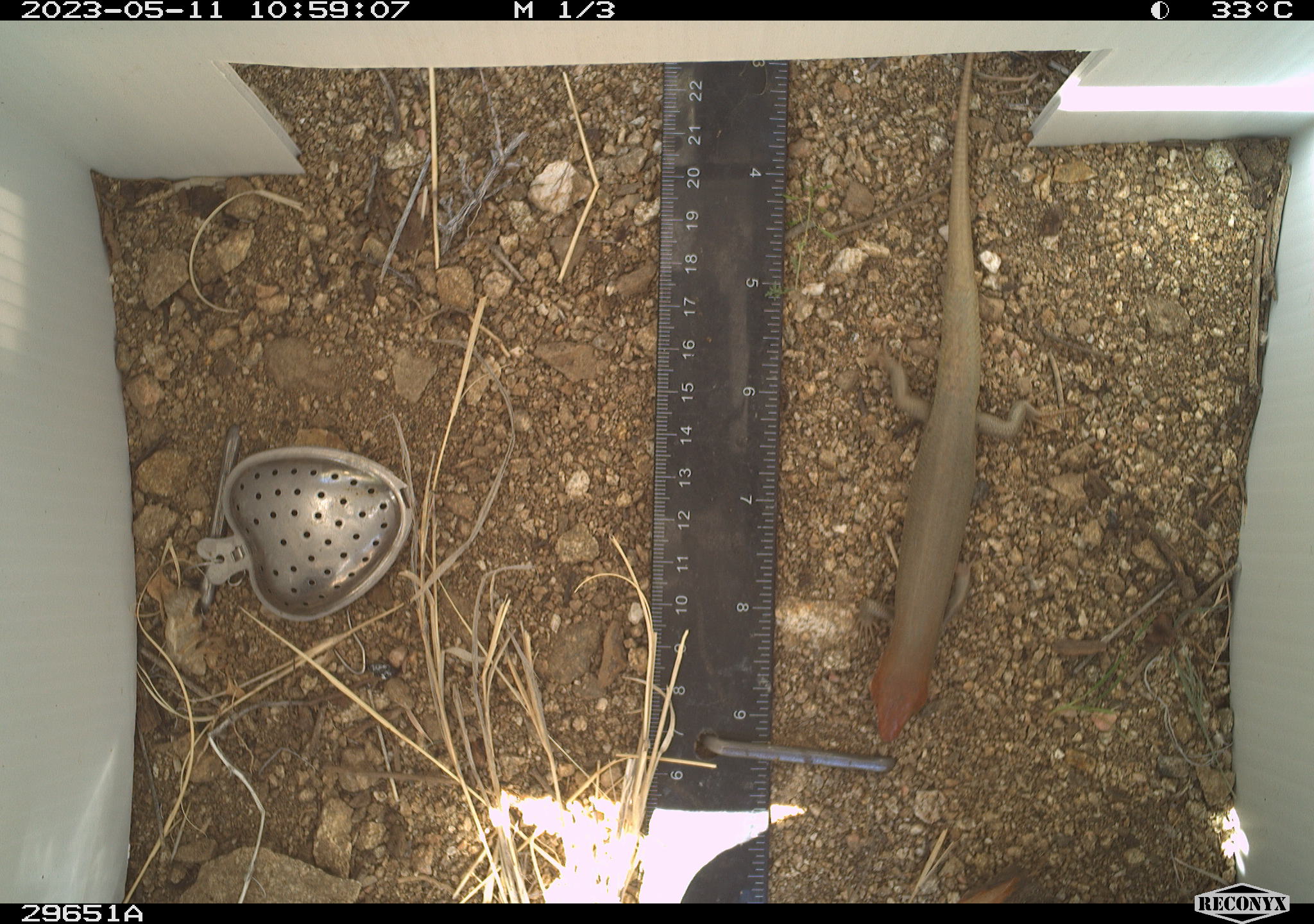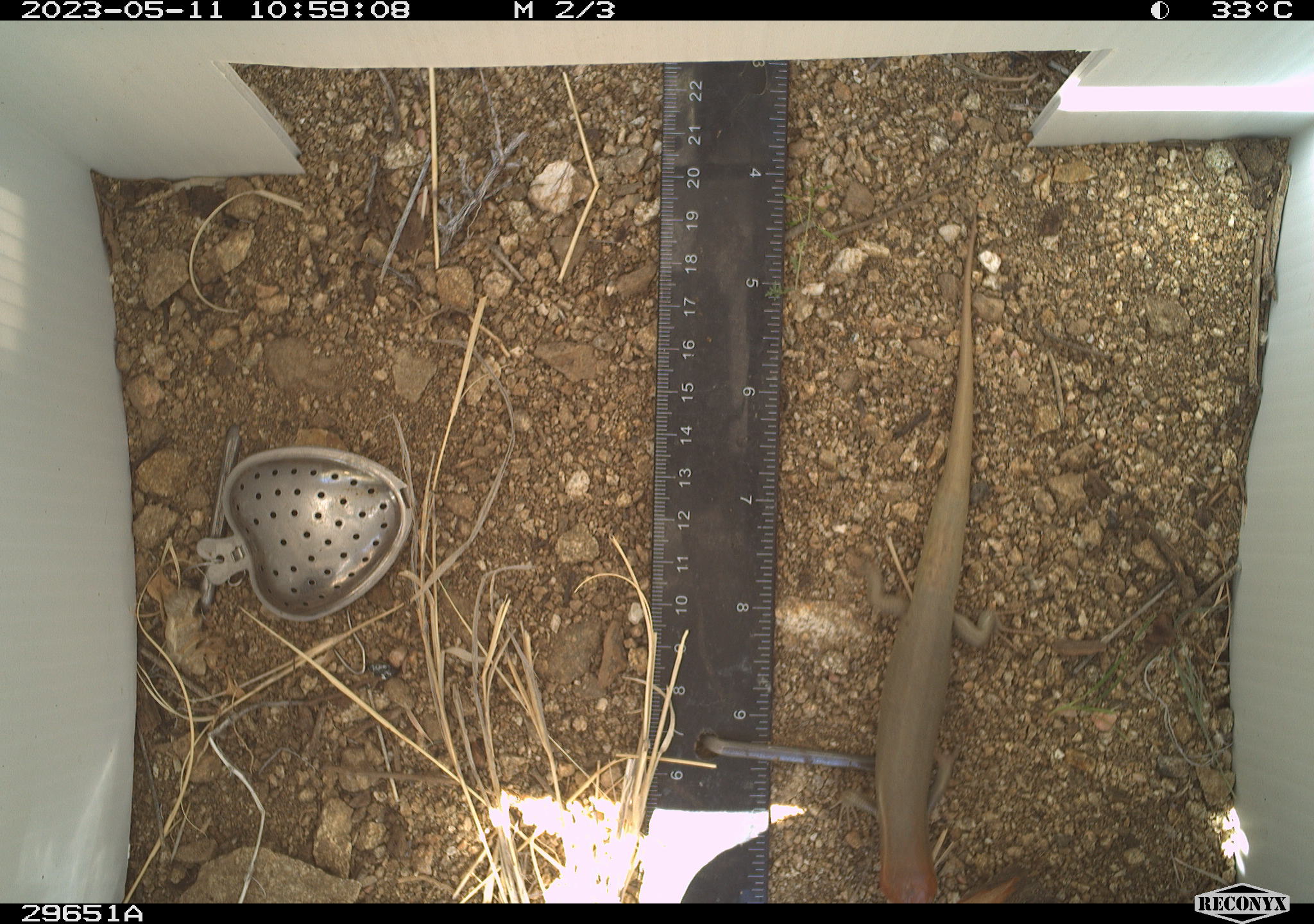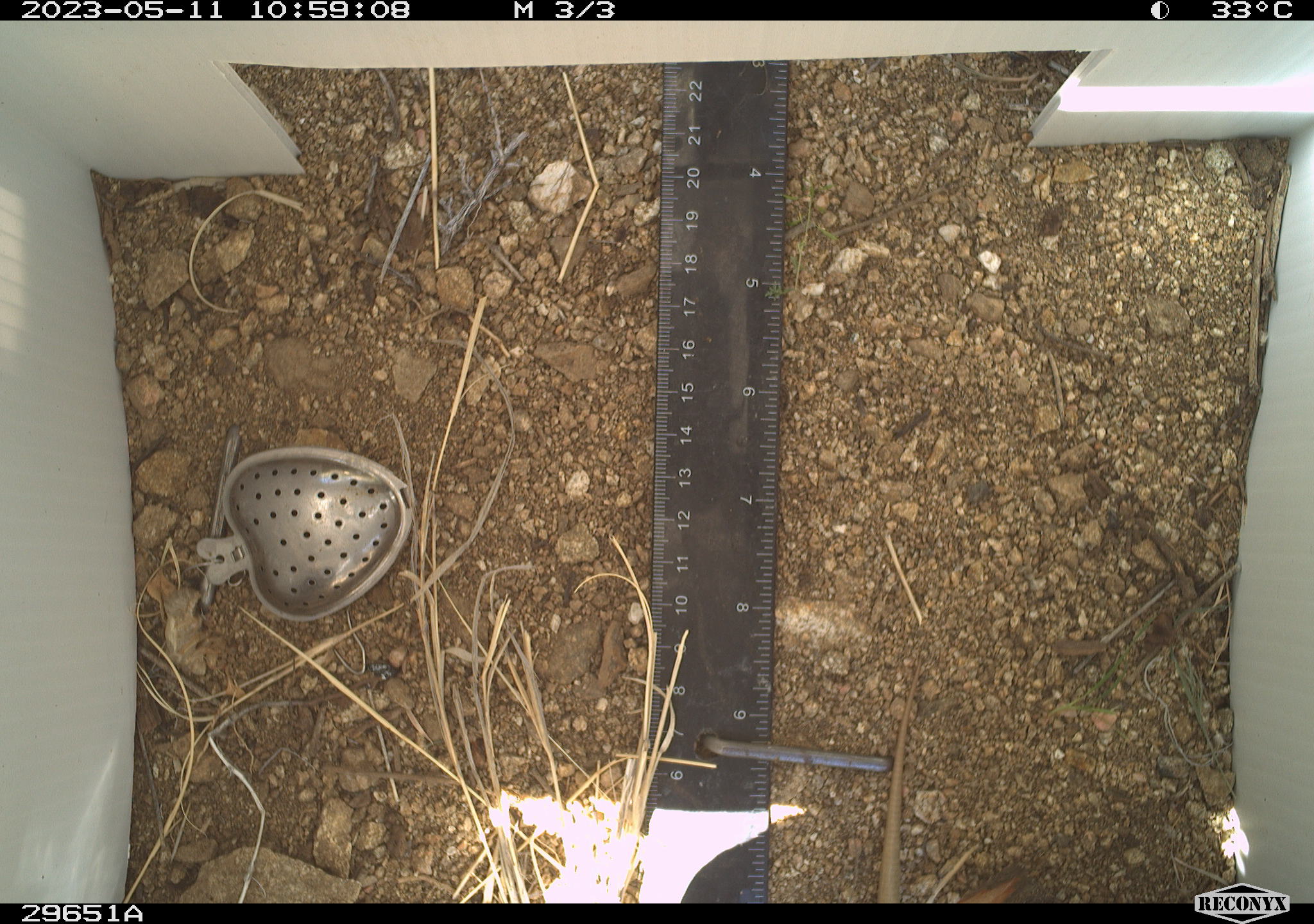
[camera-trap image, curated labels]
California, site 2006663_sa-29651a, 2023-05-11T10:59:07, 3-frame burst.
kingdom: Animalia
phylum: Chordata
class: Reptilia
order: Squamata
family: Scincidae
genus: Plestiodon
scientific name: Plestiodon gilberti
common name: gilbert's skink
Gilbert's skink (Plestiodon gilberti).